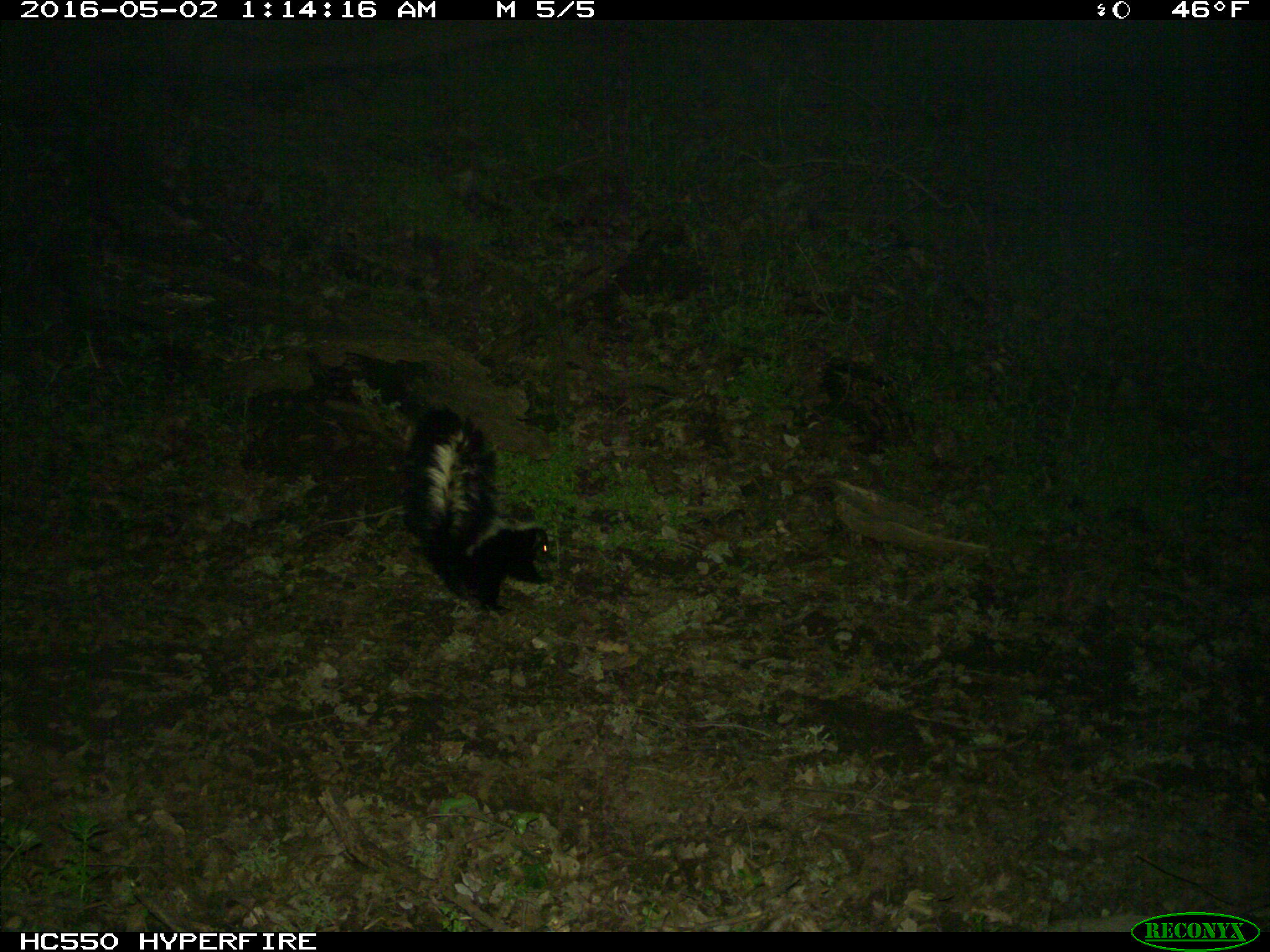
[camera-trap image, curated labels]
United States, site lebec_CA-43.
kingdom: Animalia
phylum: Chordata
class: Mammalia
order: Carnivora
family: Mephitidae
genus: Mephitis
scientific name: Mephitis mephitis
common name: striped skunk